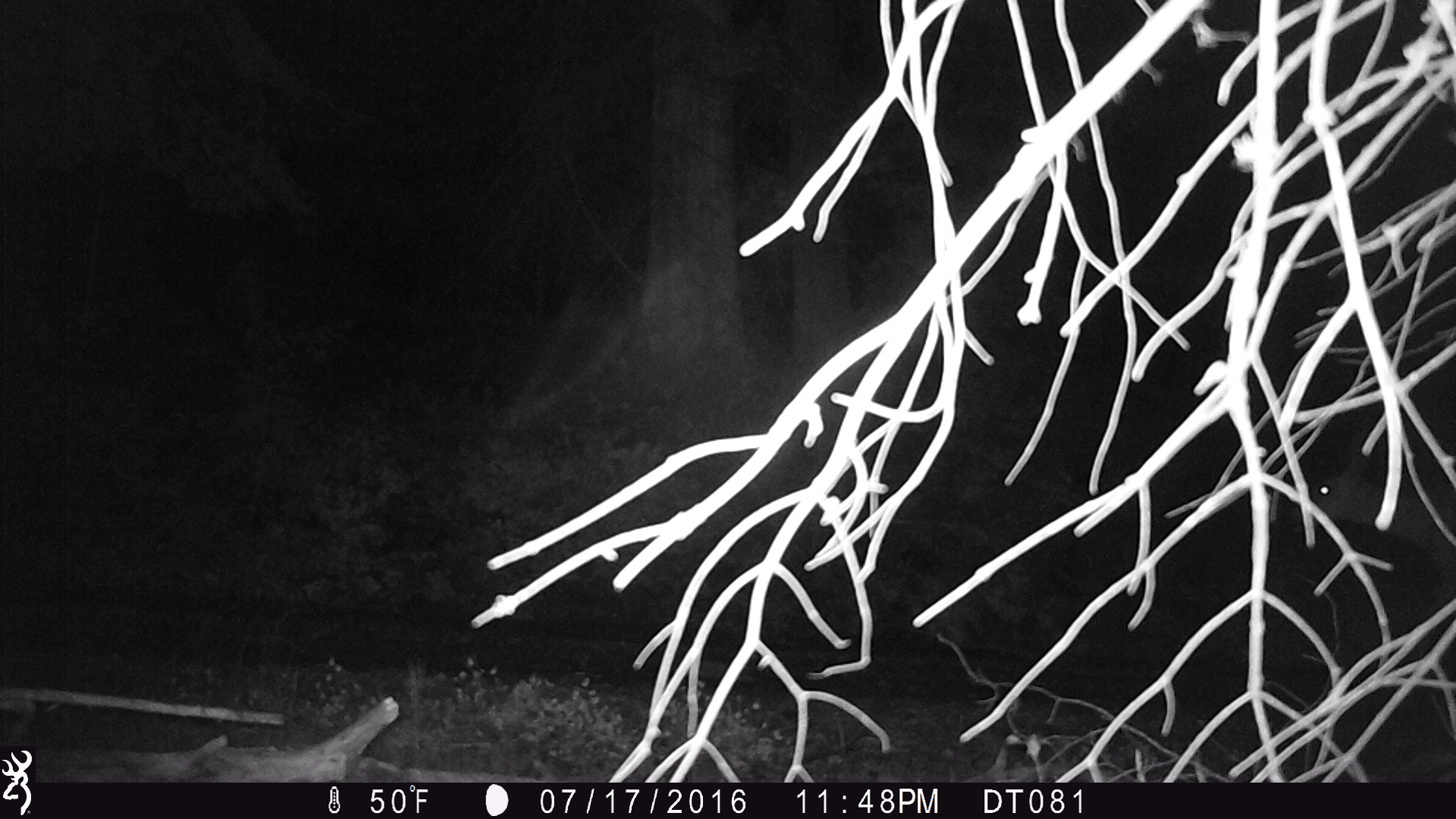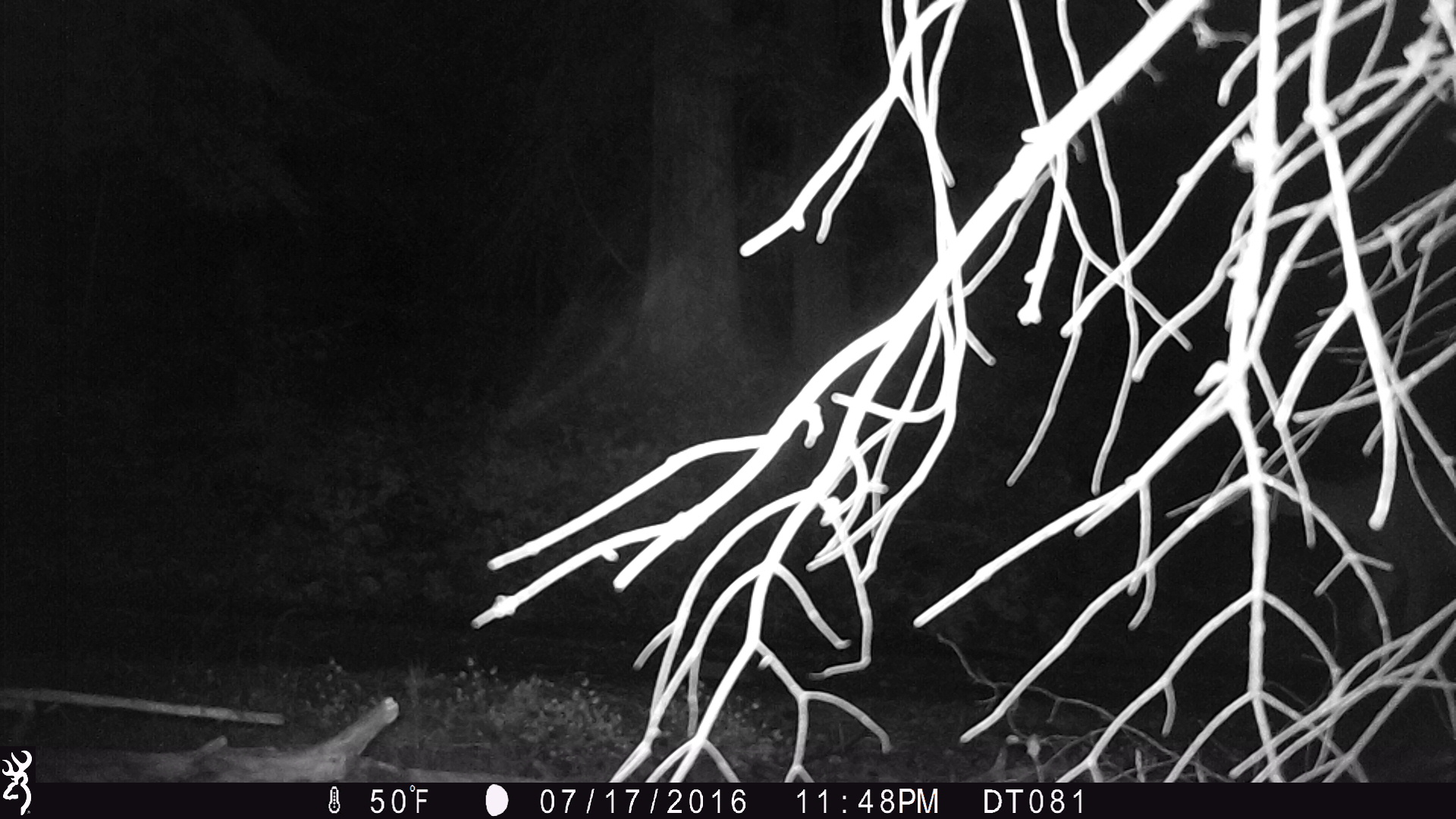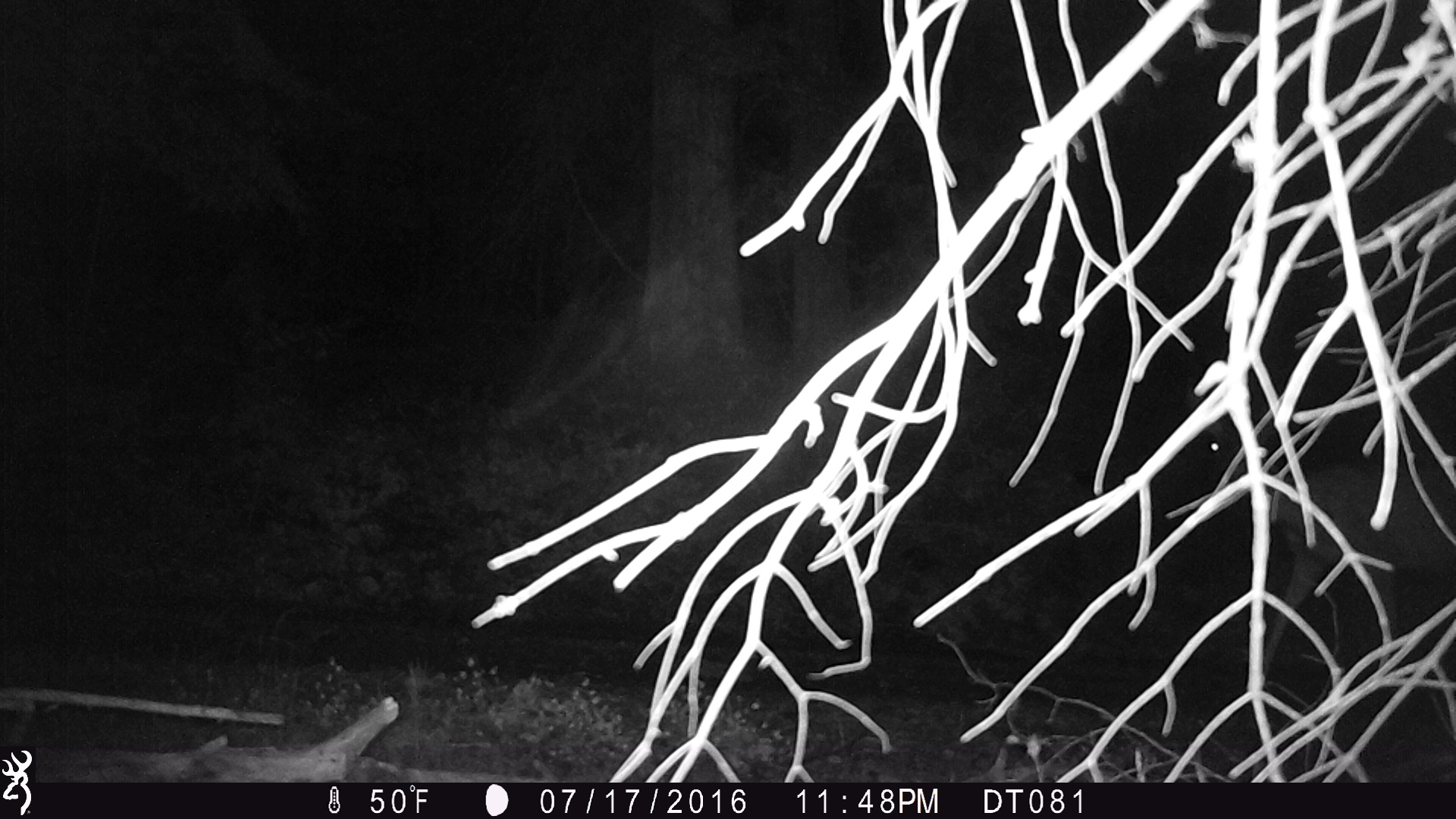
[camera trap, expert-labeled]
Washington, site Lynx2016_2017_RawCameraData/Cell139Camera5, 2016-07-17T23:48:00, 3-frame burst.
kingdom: Animalia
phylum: Chordata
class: Mammalia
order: Artiodactyla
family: Cervidae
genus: Odocoileus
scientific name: Odocoileus hemionus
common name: mule deer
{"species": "Odocoileus hemionus (mule deer)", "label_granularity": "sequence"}